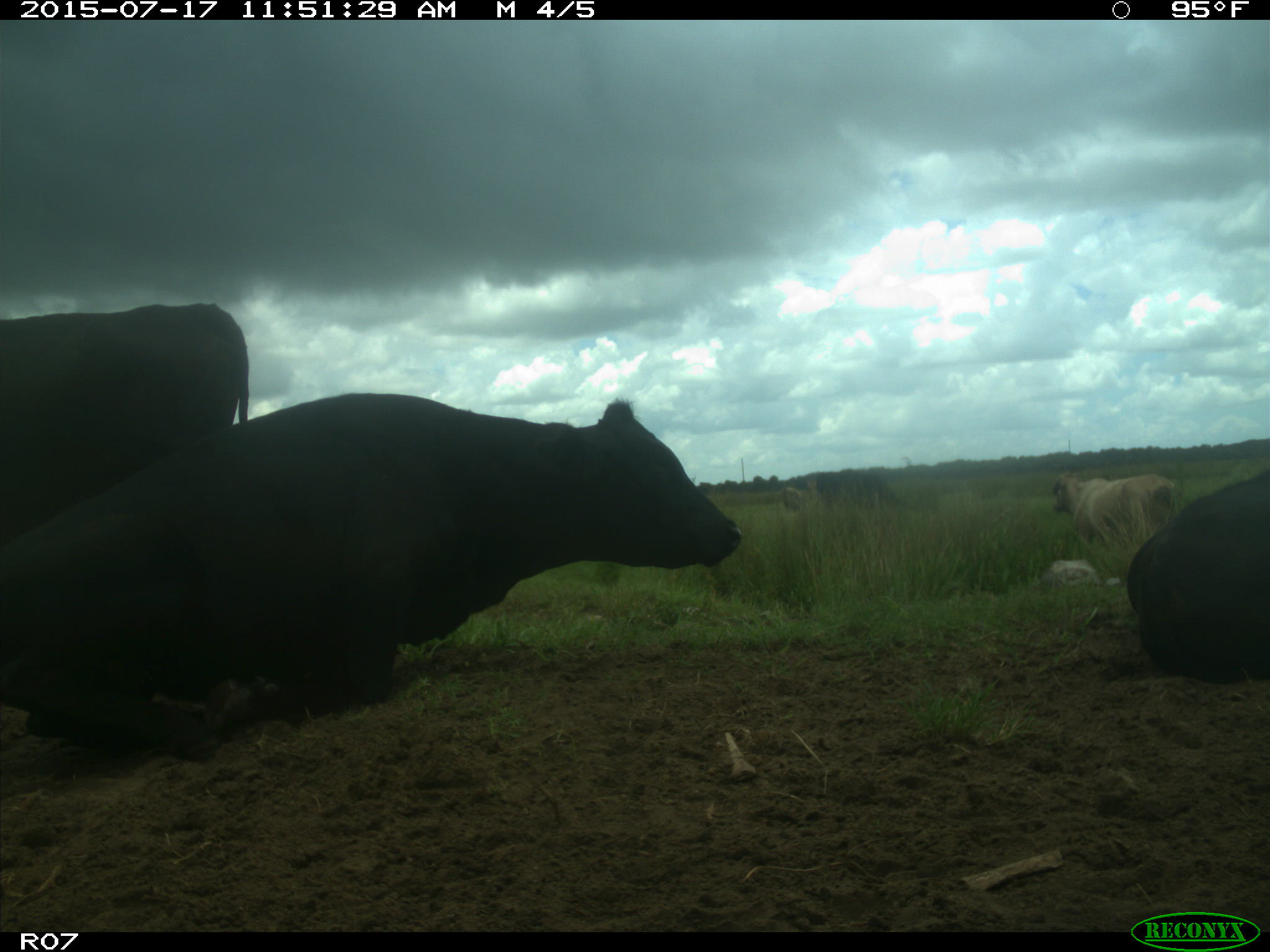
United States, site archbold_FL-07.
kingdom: Animalia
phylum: Chordata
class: Mammalia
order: Artiodactyla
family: Bovidae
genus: Bos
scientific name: Bos taurus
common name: domestic cow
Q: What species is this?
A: Bos taurus (domestic cow).